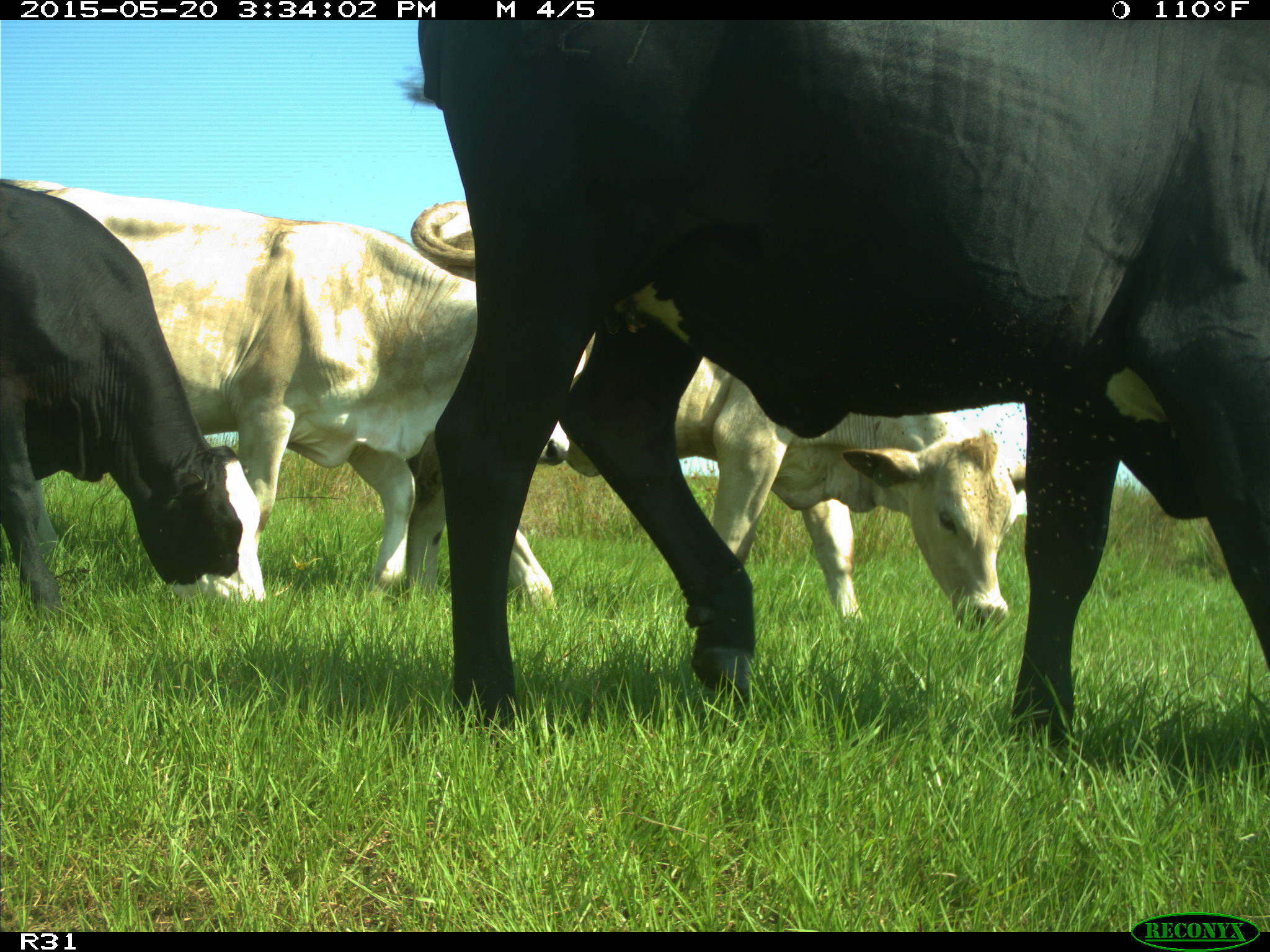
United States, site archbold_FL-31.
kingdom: Animalia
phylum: Chordata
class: Mammalia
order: Artiodactyla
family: Bovidae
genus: Bos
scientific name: Bos taurus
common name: domestic cow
Bos taurus (domestic cow).